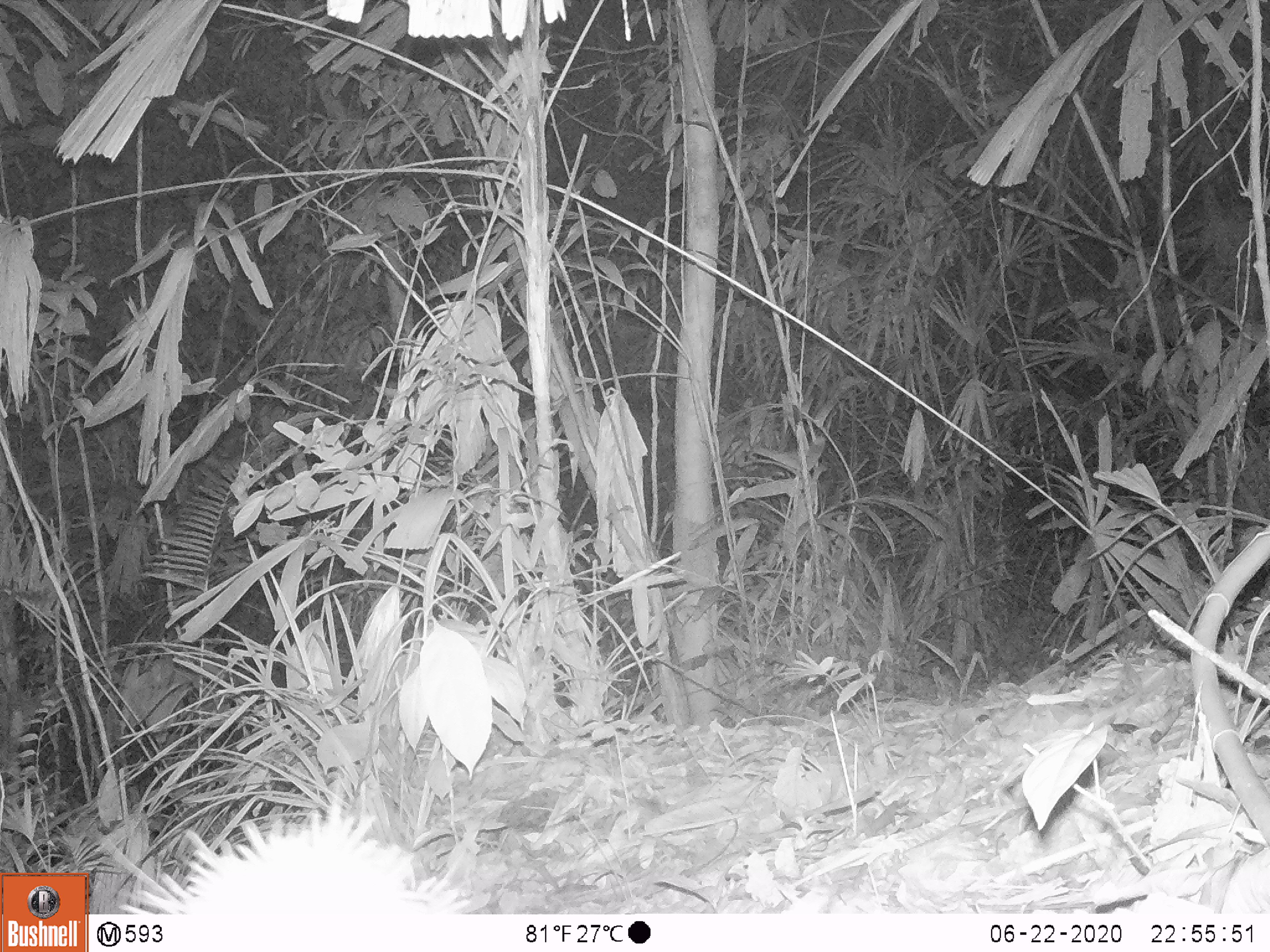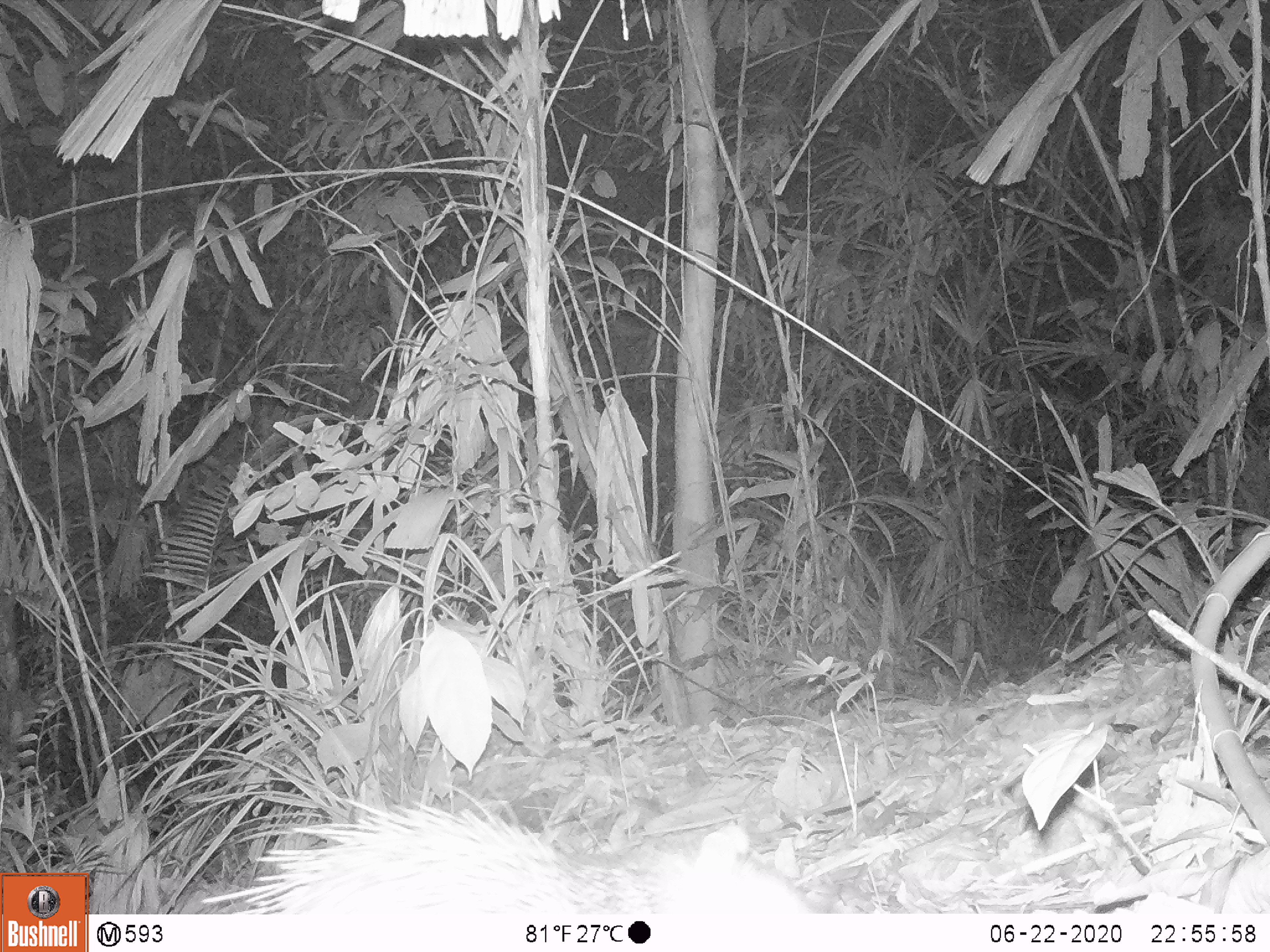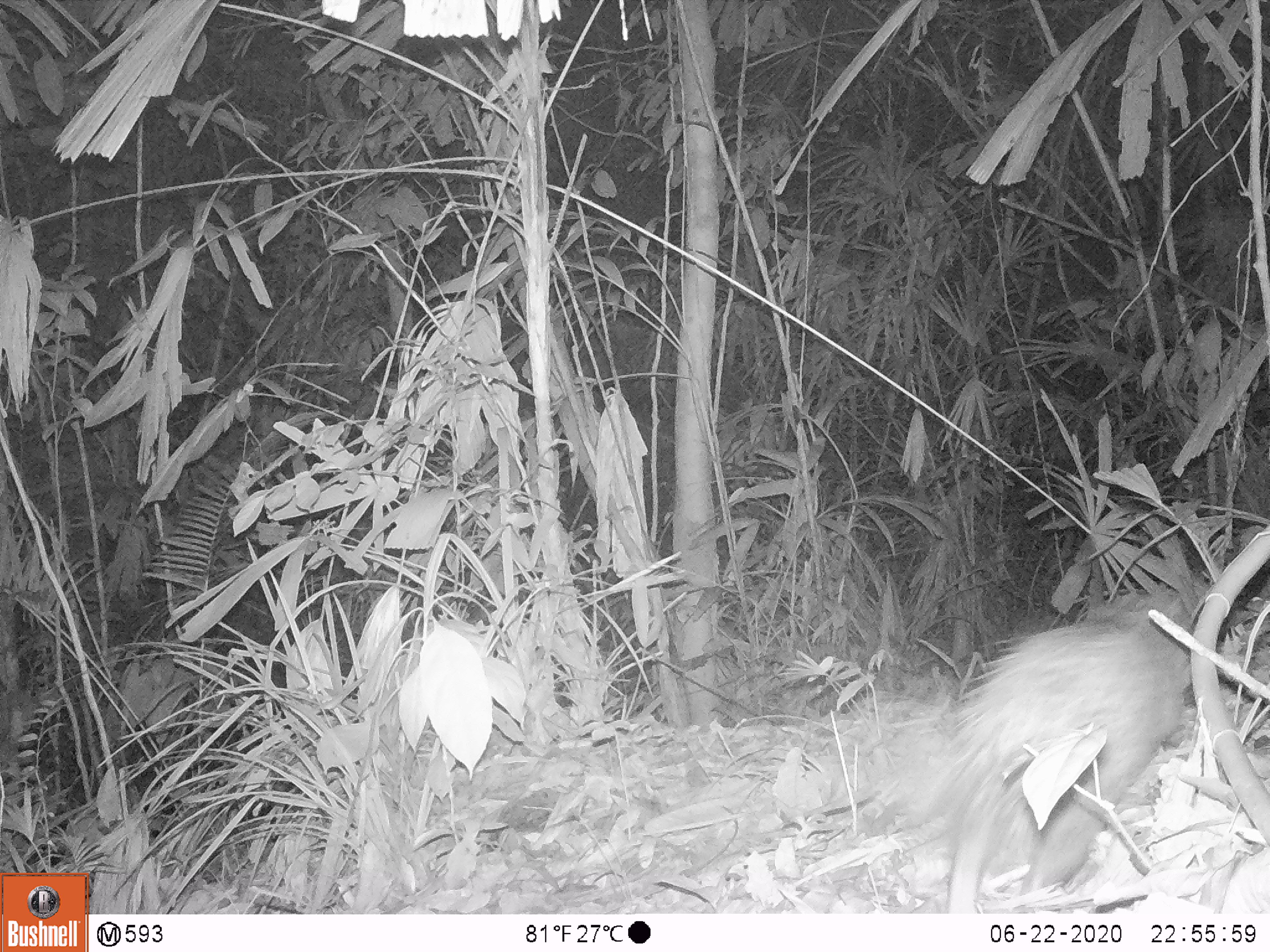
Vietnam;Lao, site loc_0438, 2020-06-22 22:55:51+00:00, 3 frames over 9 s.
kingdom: Animalia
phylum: Chordata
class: Mammalia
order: Rodentia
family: Hystricidae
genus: Atherurus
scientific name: Atherurus macrourus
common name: asiatic brush-tailed porcupine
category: asiatic brush tailed porcupine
Asiatic brush tailed porcupine (asiatic brush-tailed porcupine) (Atherurus macrourus). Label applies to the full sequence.